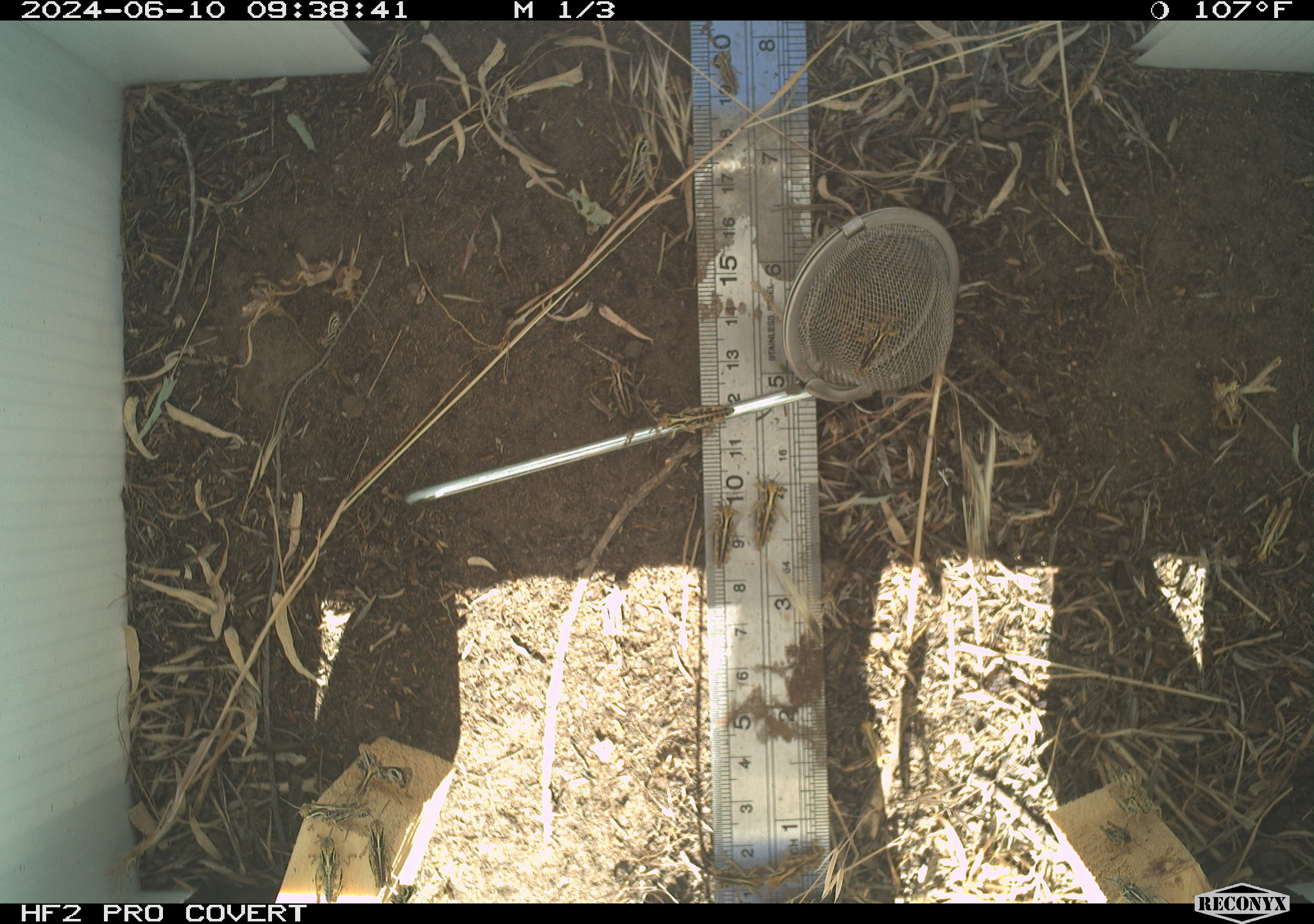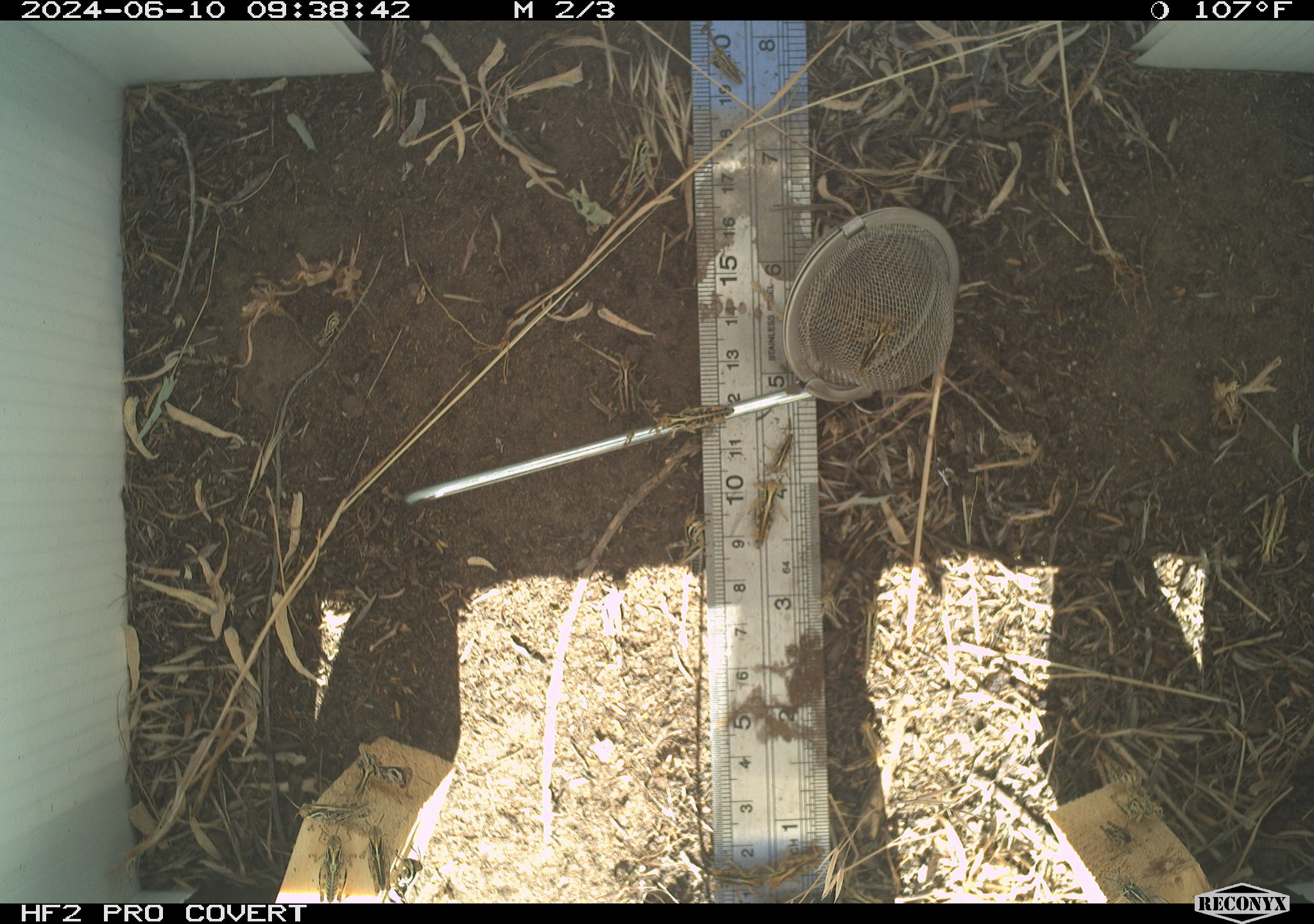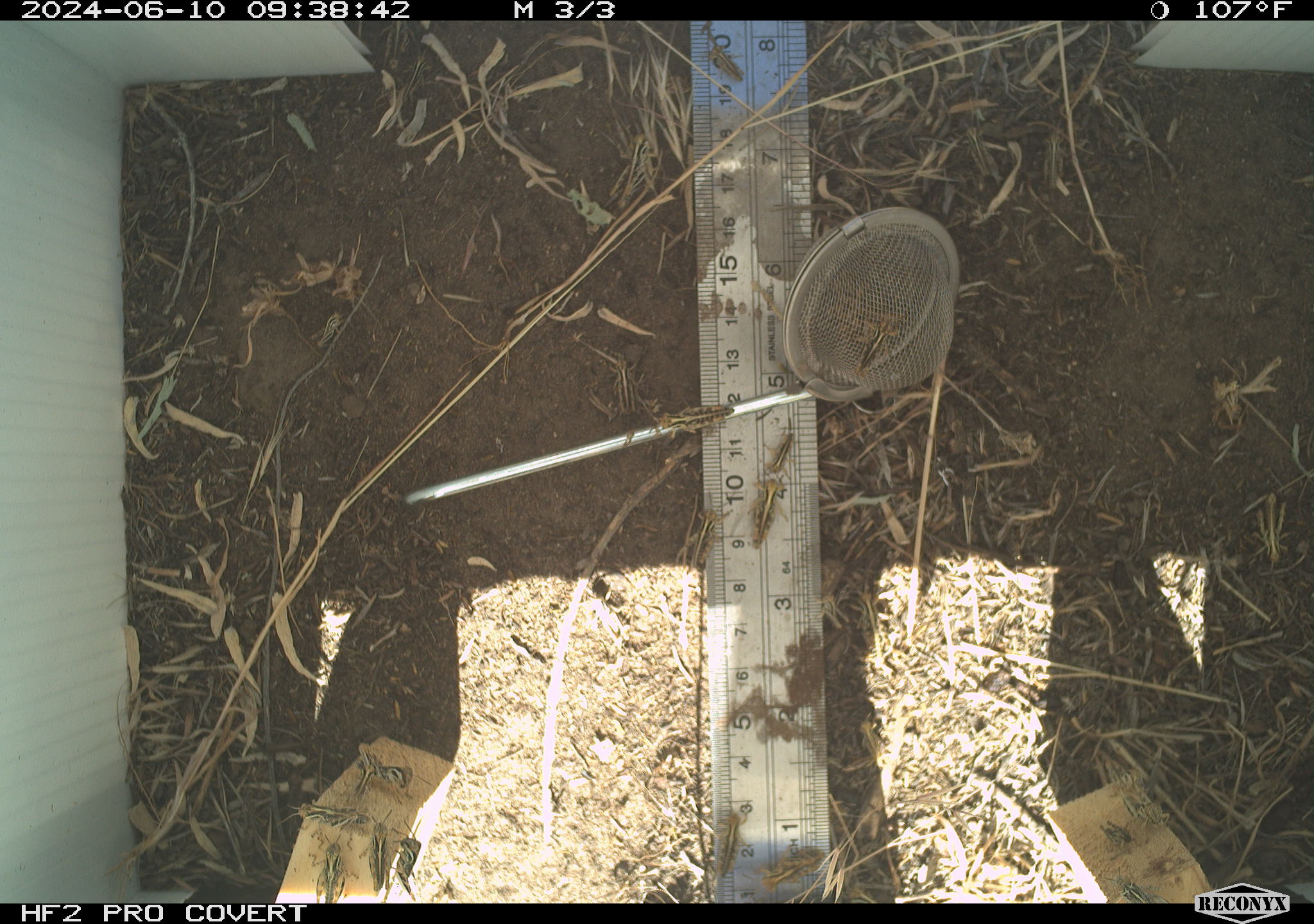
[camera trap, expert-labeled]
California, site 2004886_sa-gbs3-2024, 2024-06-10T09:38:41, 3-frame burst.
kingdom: Animalia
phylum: Arthropoda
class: Insecta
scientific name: Insecta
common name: insect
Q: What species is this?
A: Insect (Insecta).